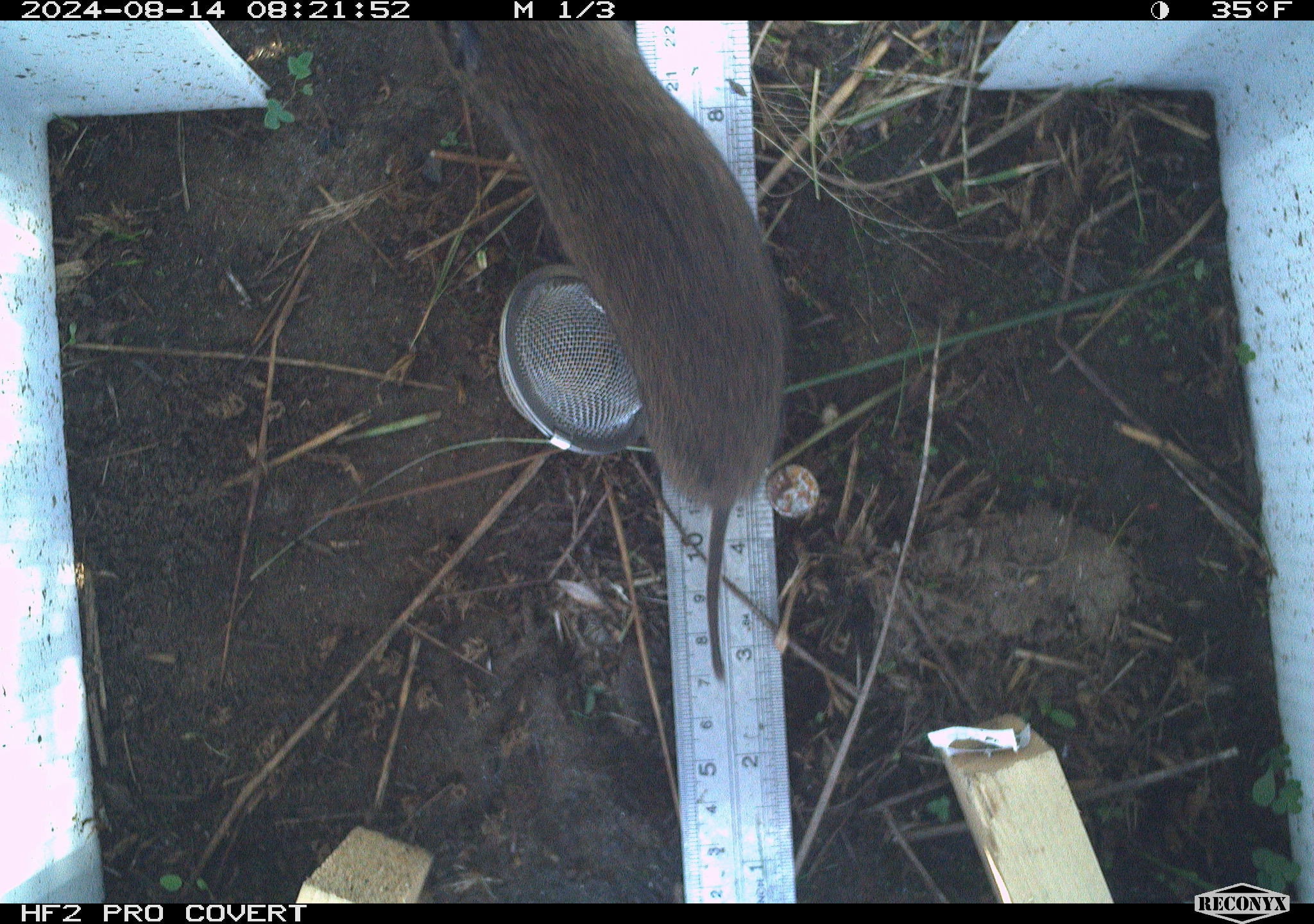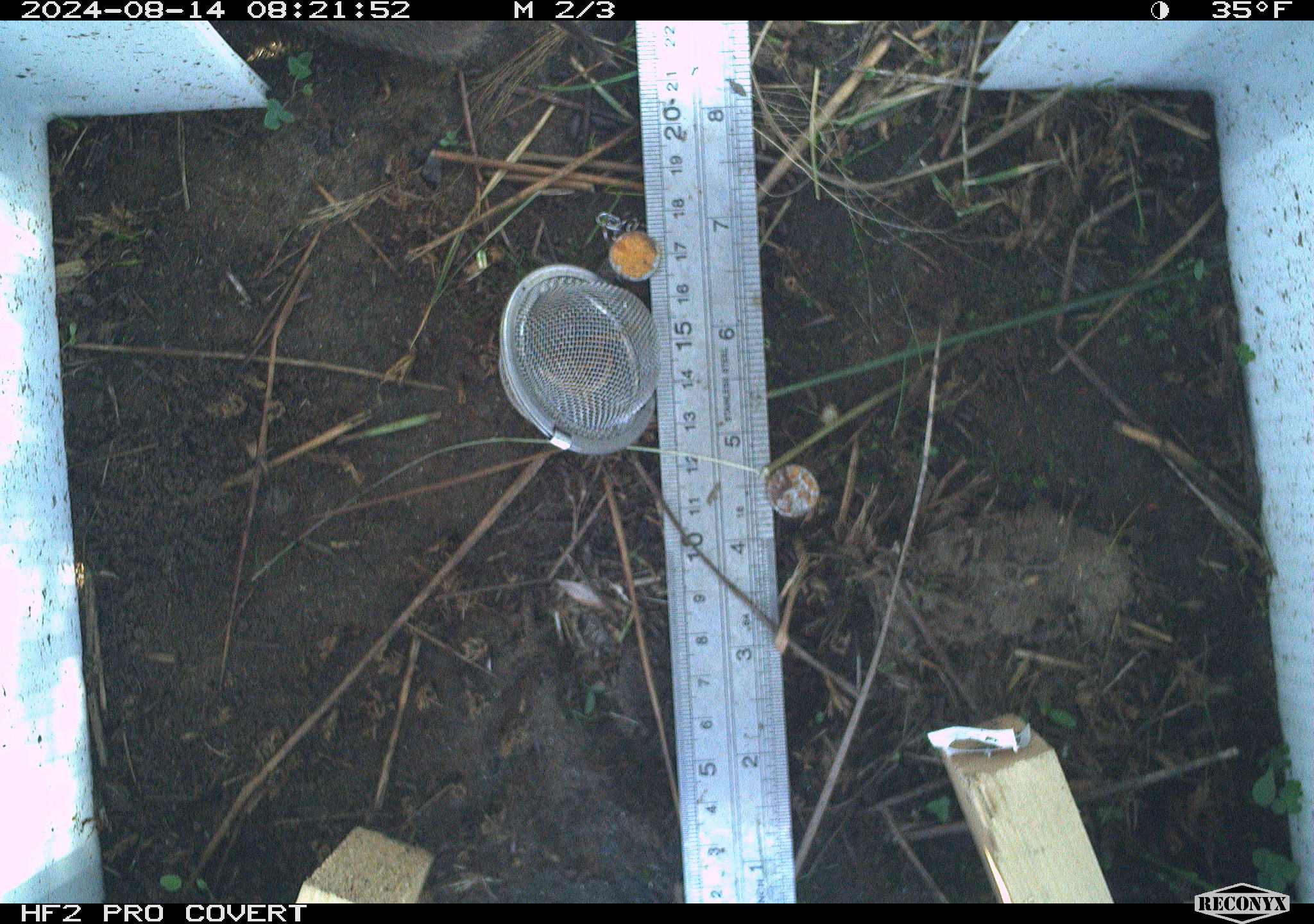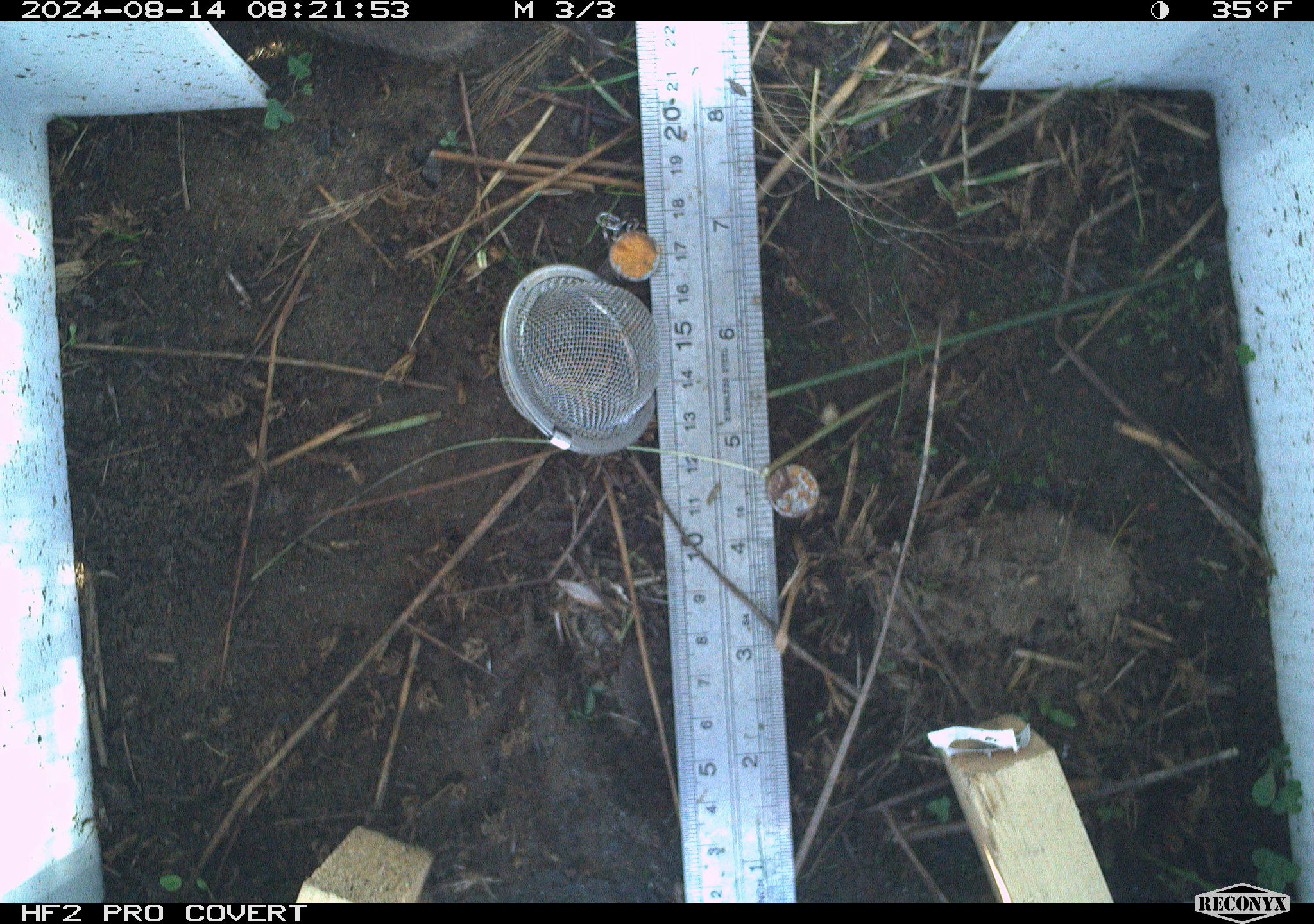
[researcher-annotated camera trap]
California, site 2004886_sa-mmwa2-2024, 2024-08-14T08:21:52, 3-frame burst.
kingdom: Animalia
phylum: Chordata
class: Mammalia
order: Rodentia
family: Cricetidae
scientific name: Arvicolinae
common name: voles, lemmings, and muskrats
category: arvicolinae subfamily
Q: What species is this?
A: Arvicolinae subfamily (voles, lemmings, and muskrats) (Arvicolinae).